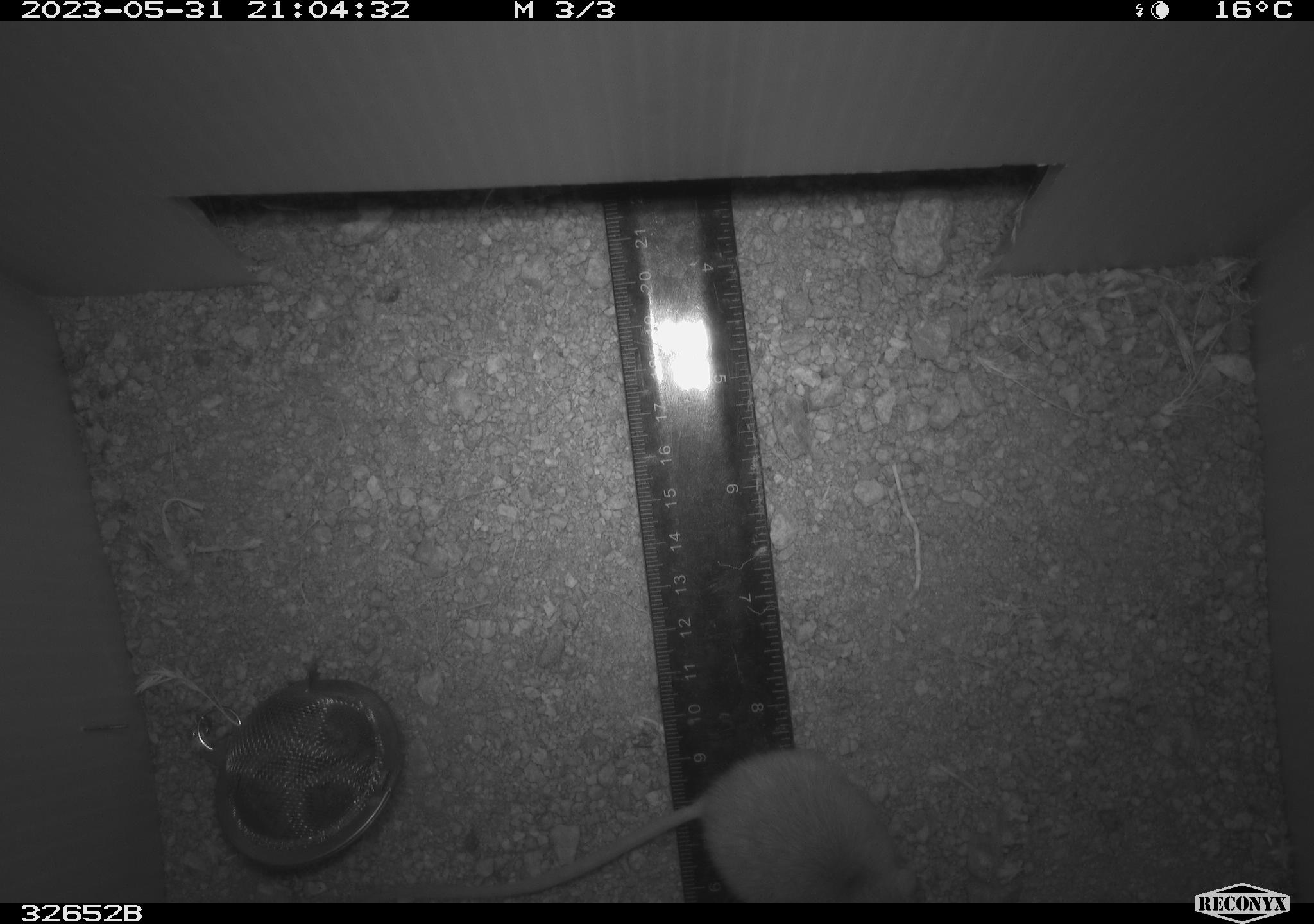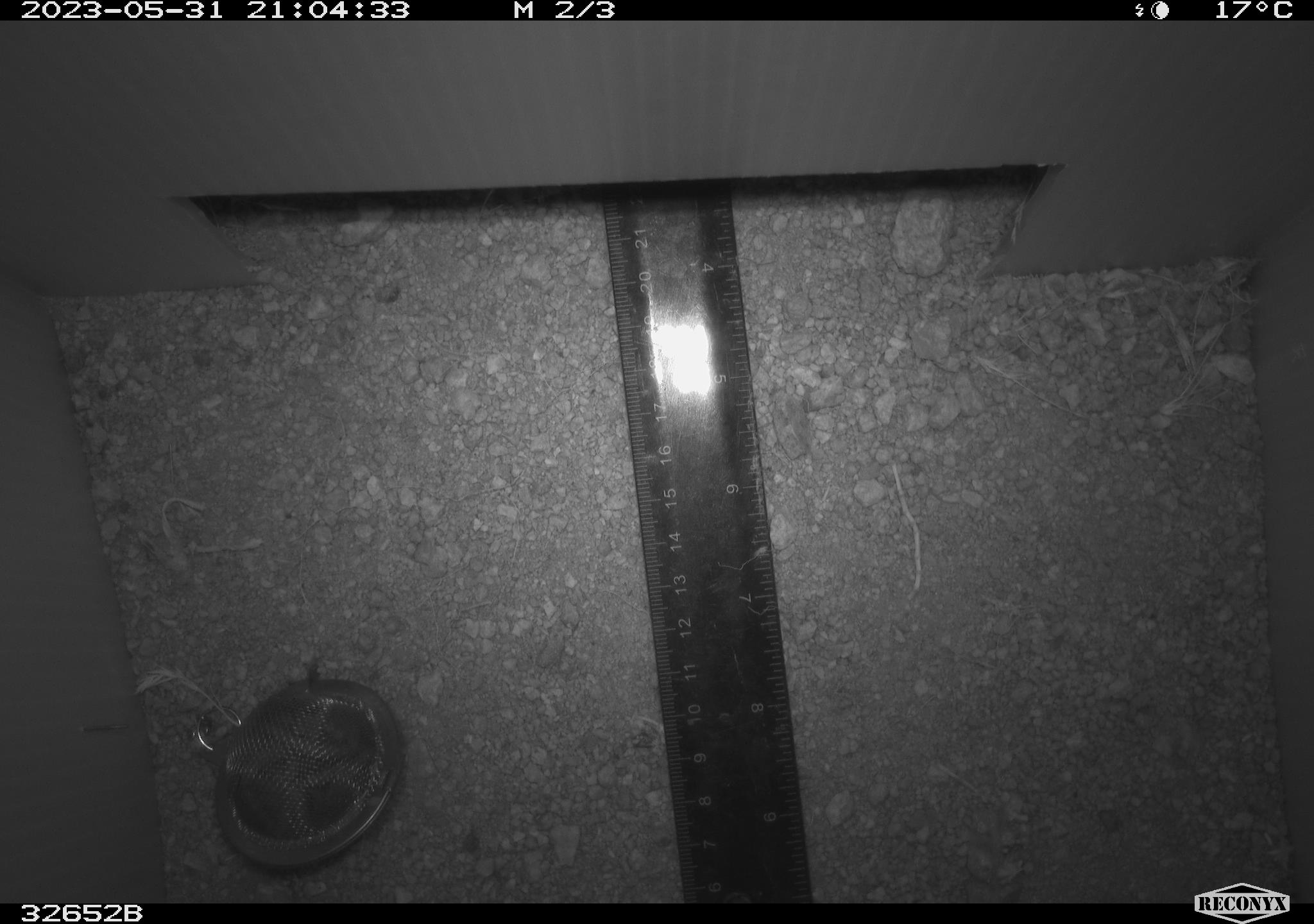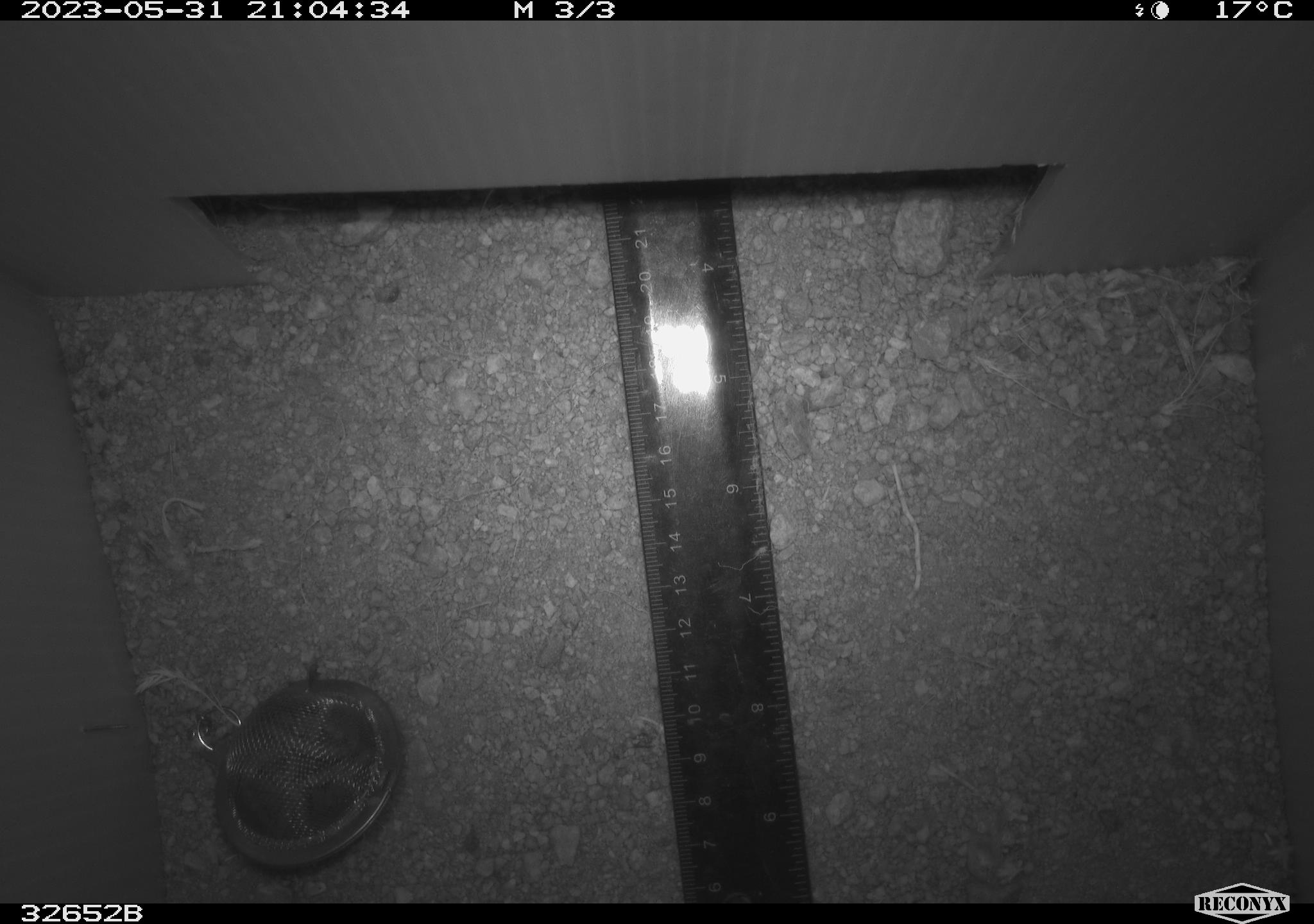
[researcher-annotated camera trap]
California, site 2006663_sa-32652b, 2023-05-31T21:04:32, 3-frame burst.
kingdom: Animalia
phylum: Chordata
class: Mammalia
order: Rodentia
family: Heteromyidae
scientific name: Heteromyidae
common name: kangaroo rats and pocket mice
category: heteromyidae family